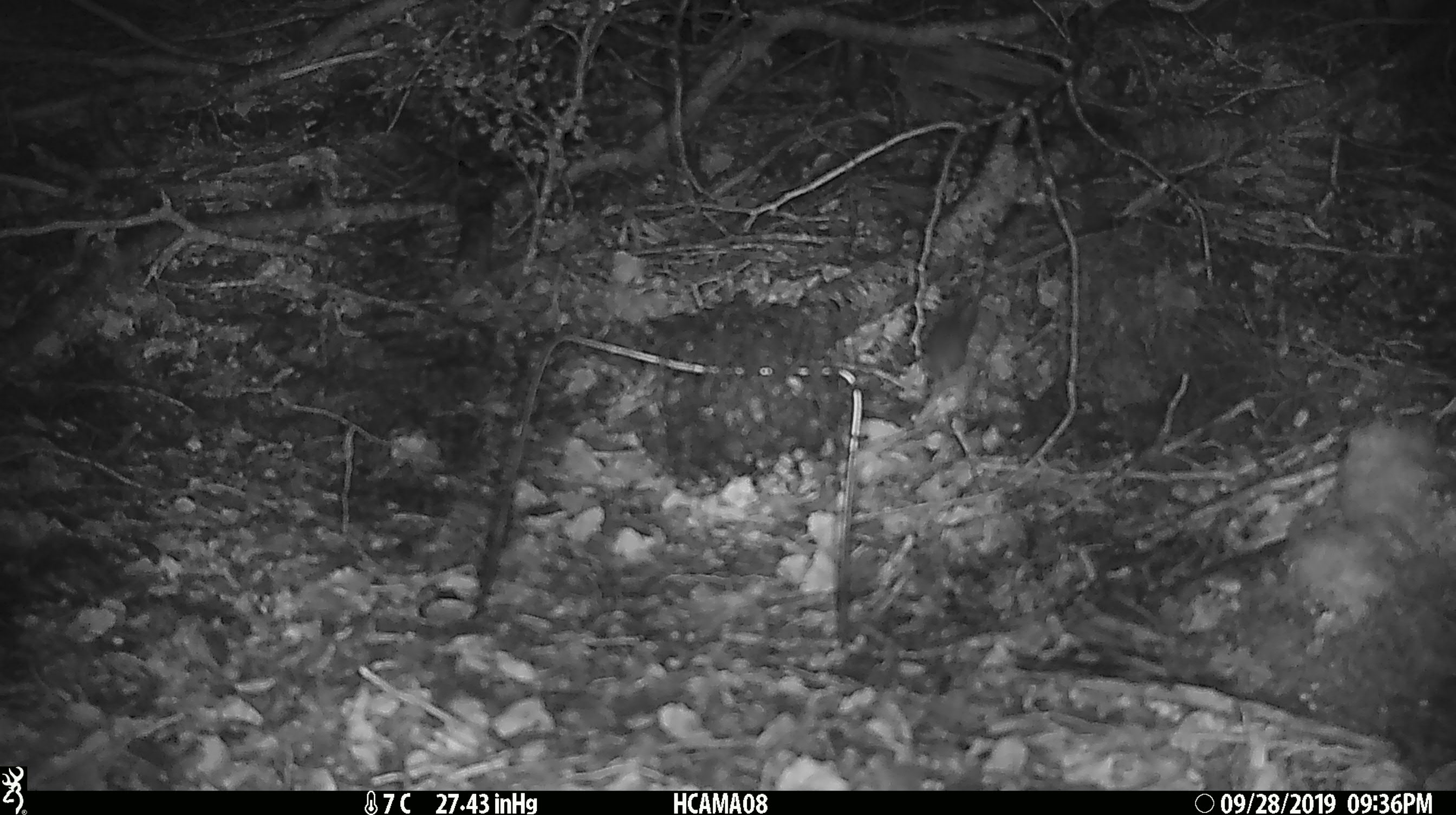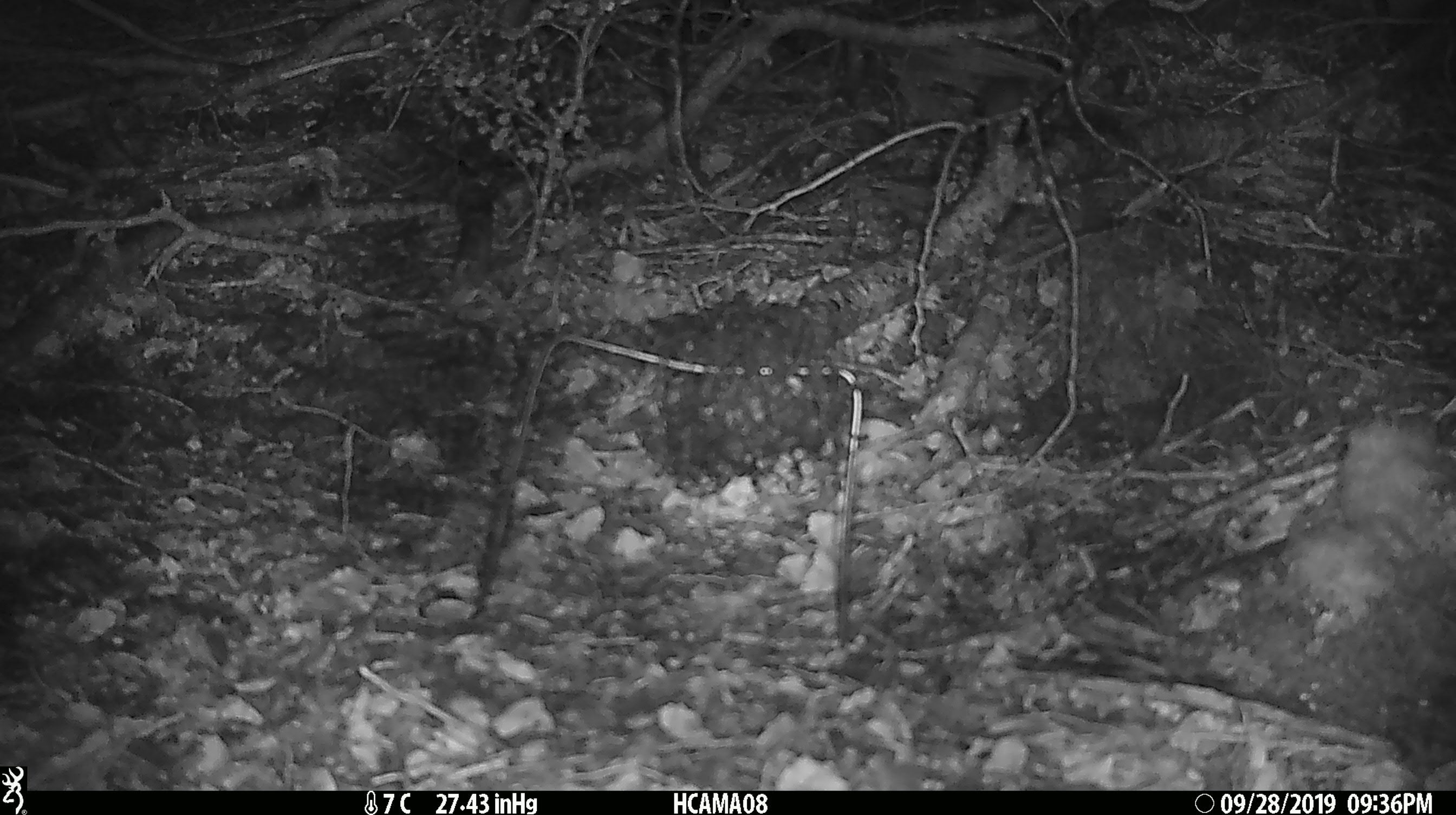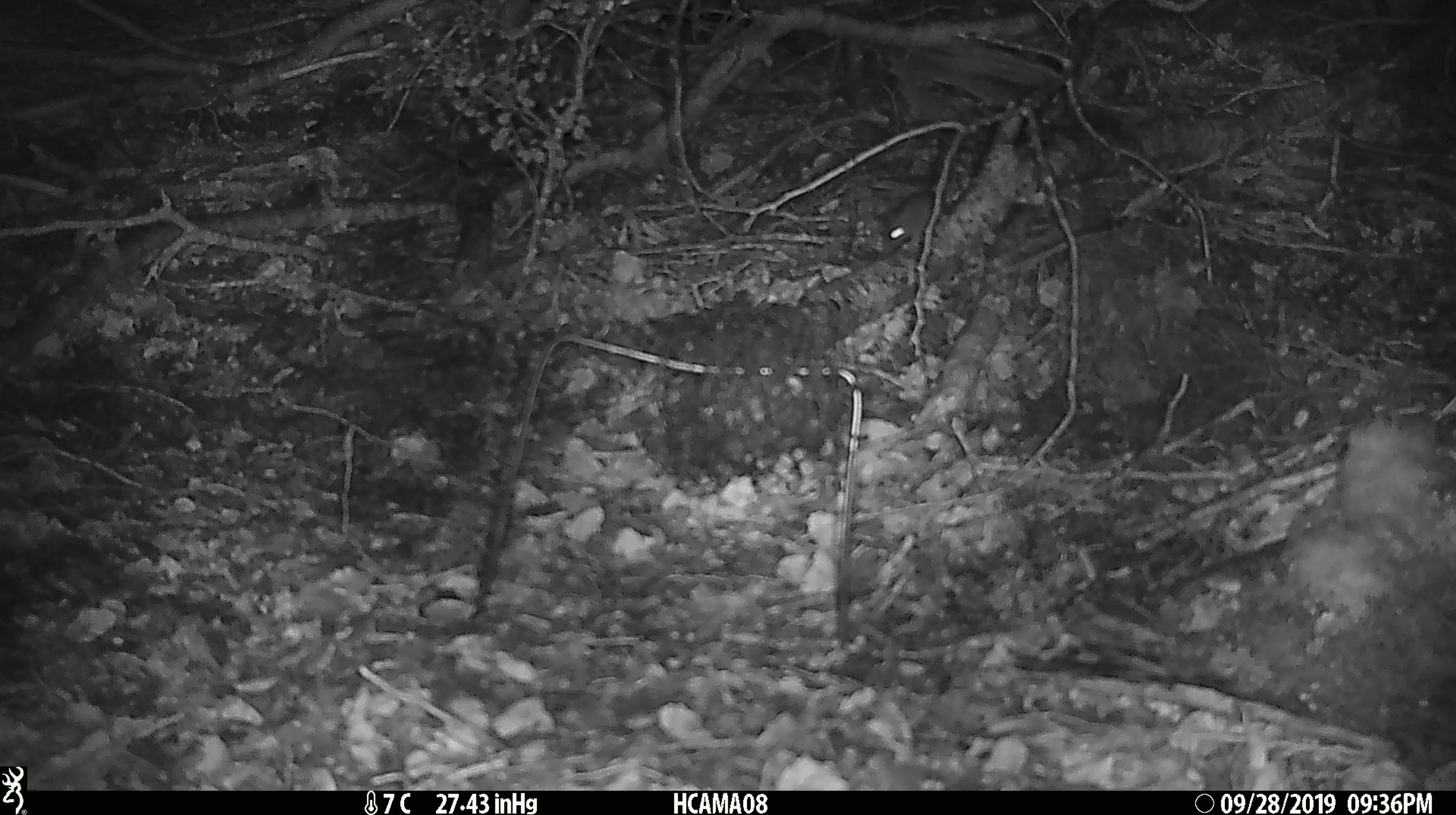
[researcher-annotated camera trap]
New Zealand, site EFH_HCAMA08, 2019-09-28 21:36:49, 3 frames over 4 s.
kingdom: Animalia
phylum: Chordata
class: Mammalia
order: Rodentia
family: Muridae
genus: Mus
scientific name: Mus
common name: mouse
Mouse (Mus).